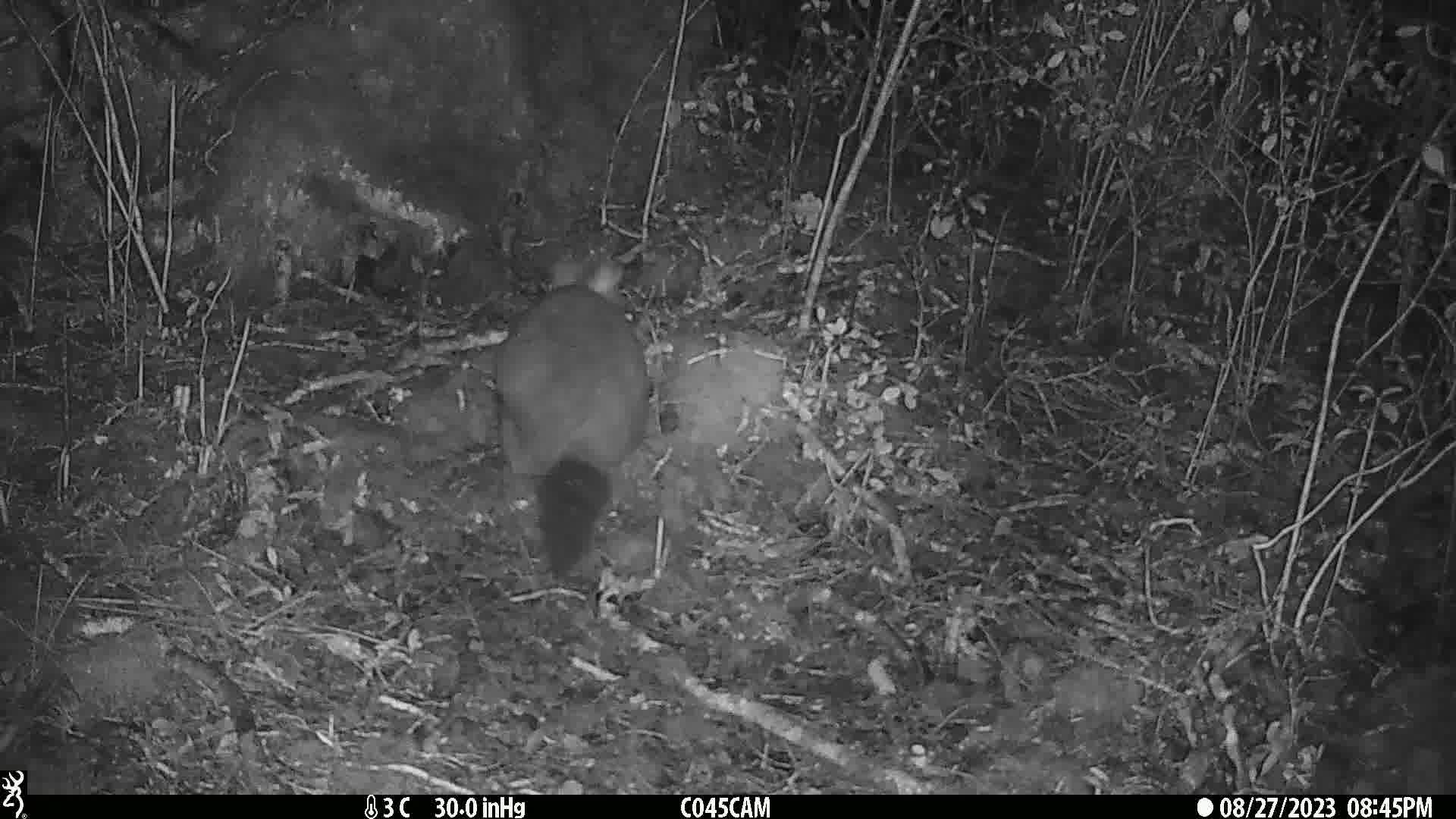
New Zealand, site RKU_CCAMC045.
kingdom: Animalia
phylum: Chordata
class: Mammalia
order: Diprotodontia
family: Phalangeridae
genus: Trichosurus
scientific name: Trichosurus vulpecula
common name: common brushtail possum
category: possum